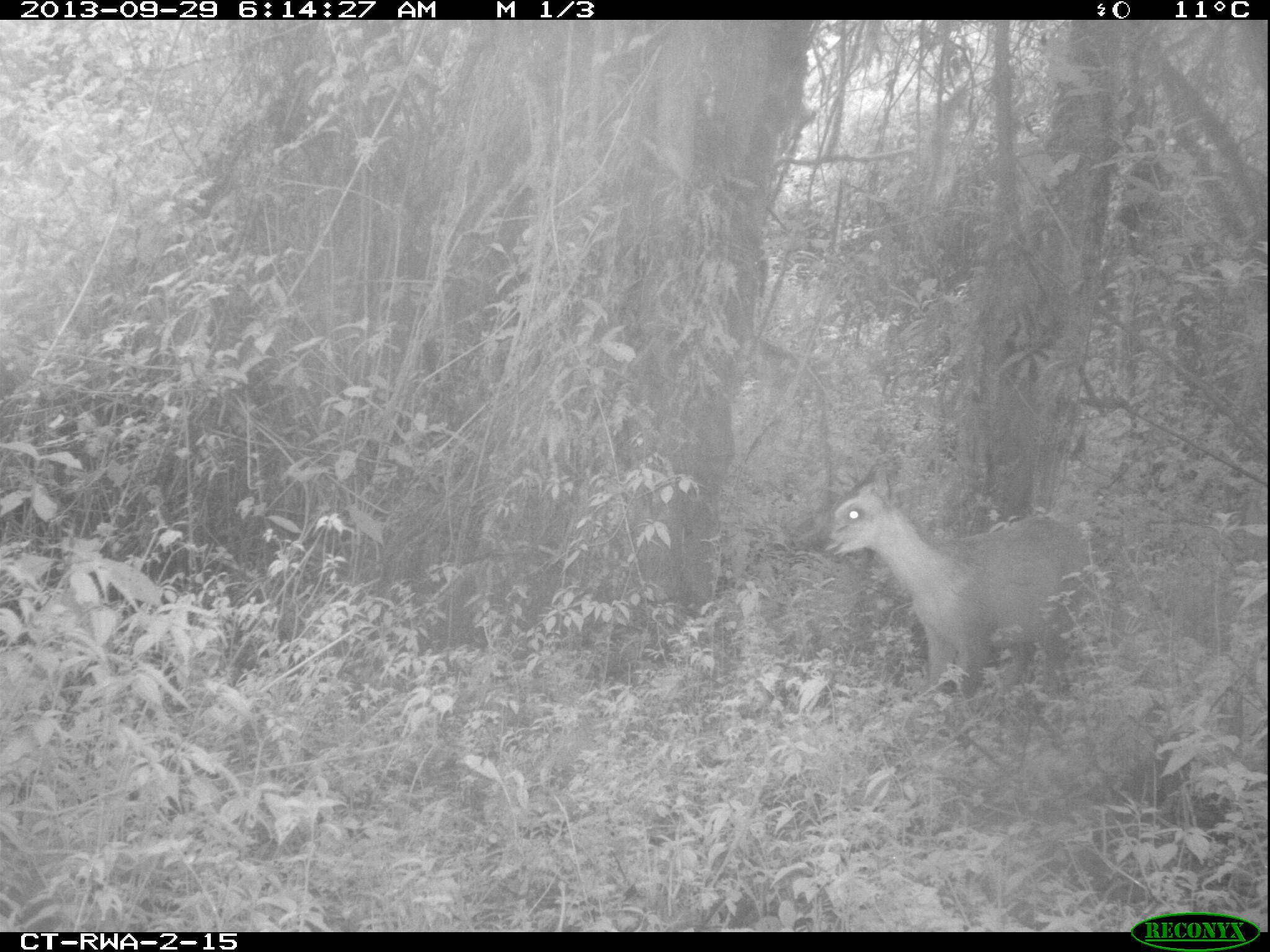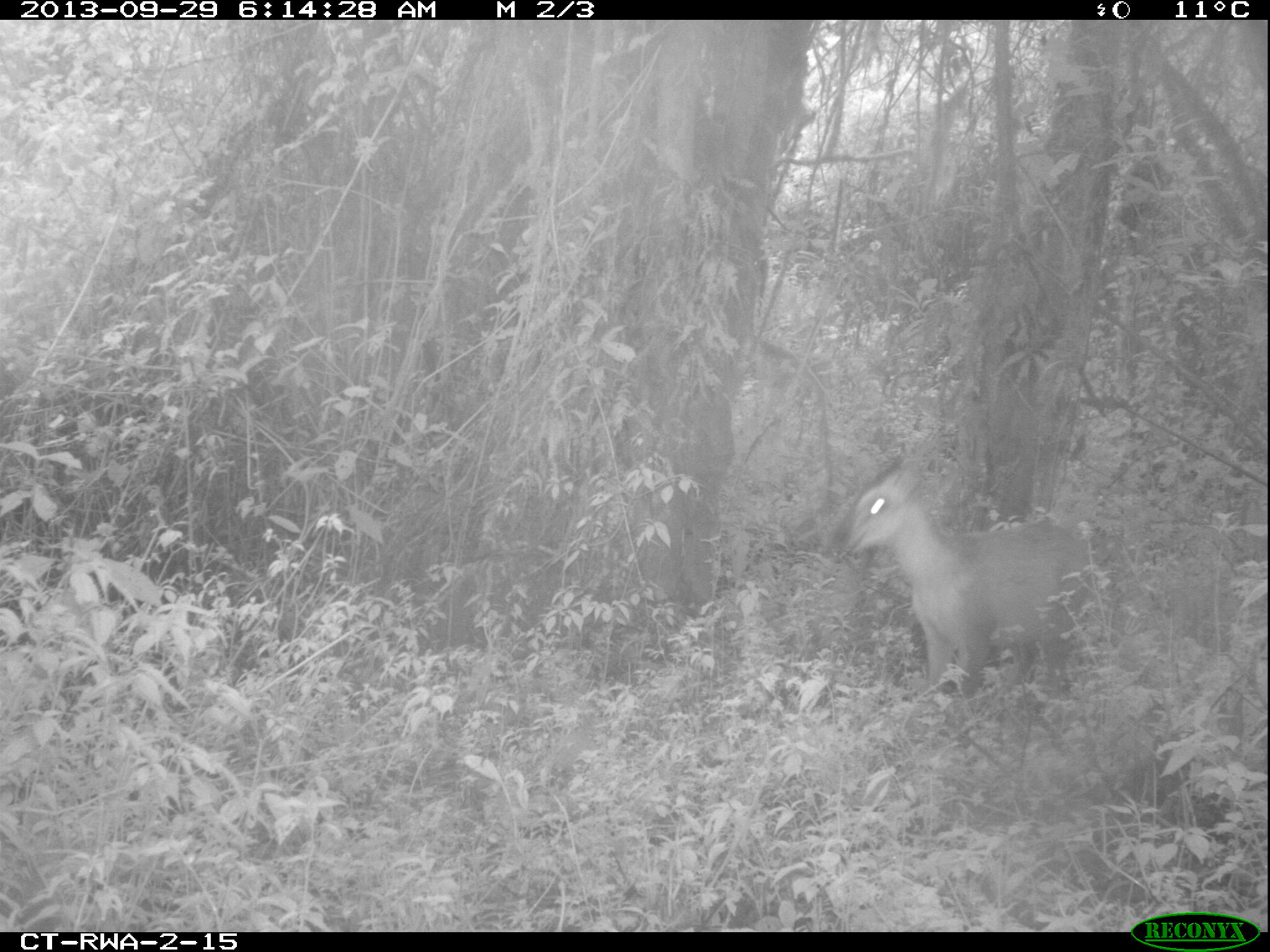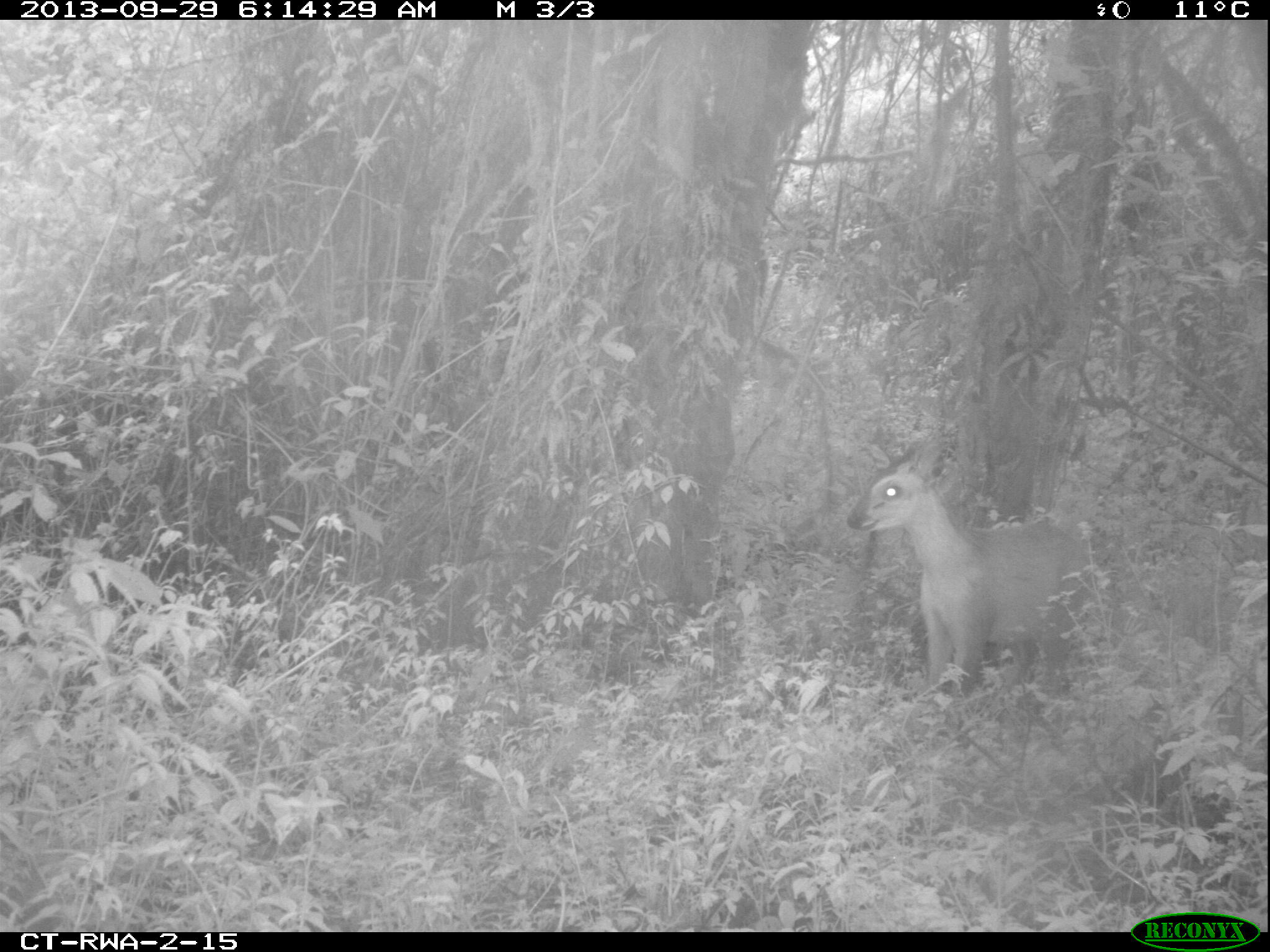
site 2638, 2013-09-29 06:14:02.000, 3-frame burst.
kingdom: Animalia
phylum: Chordata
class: Mammalia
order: Artiodactyla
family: Bovidae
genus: Cephalophus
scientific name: Cephalophus nigrifrons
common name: black-fronted duiker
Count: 1.